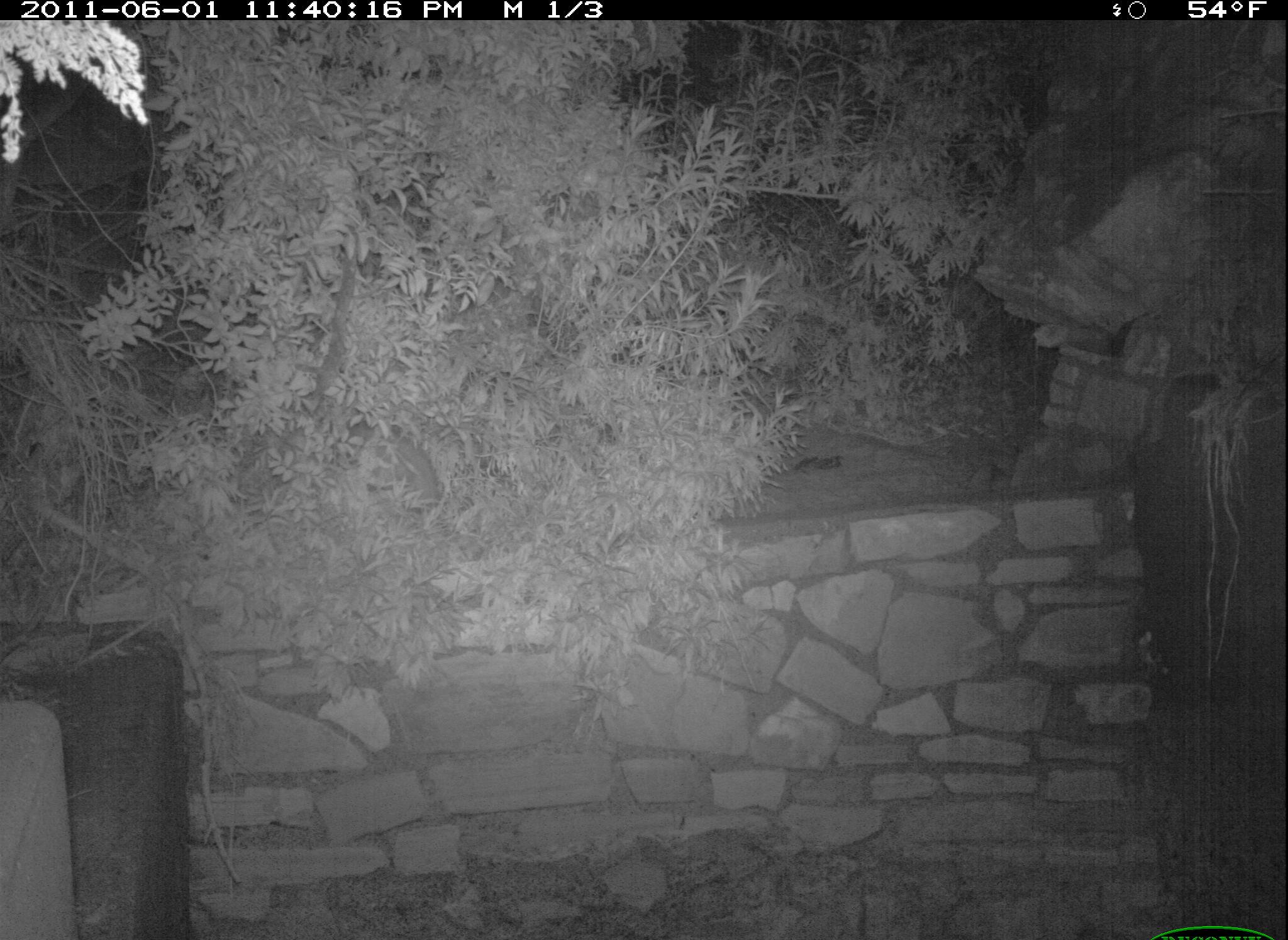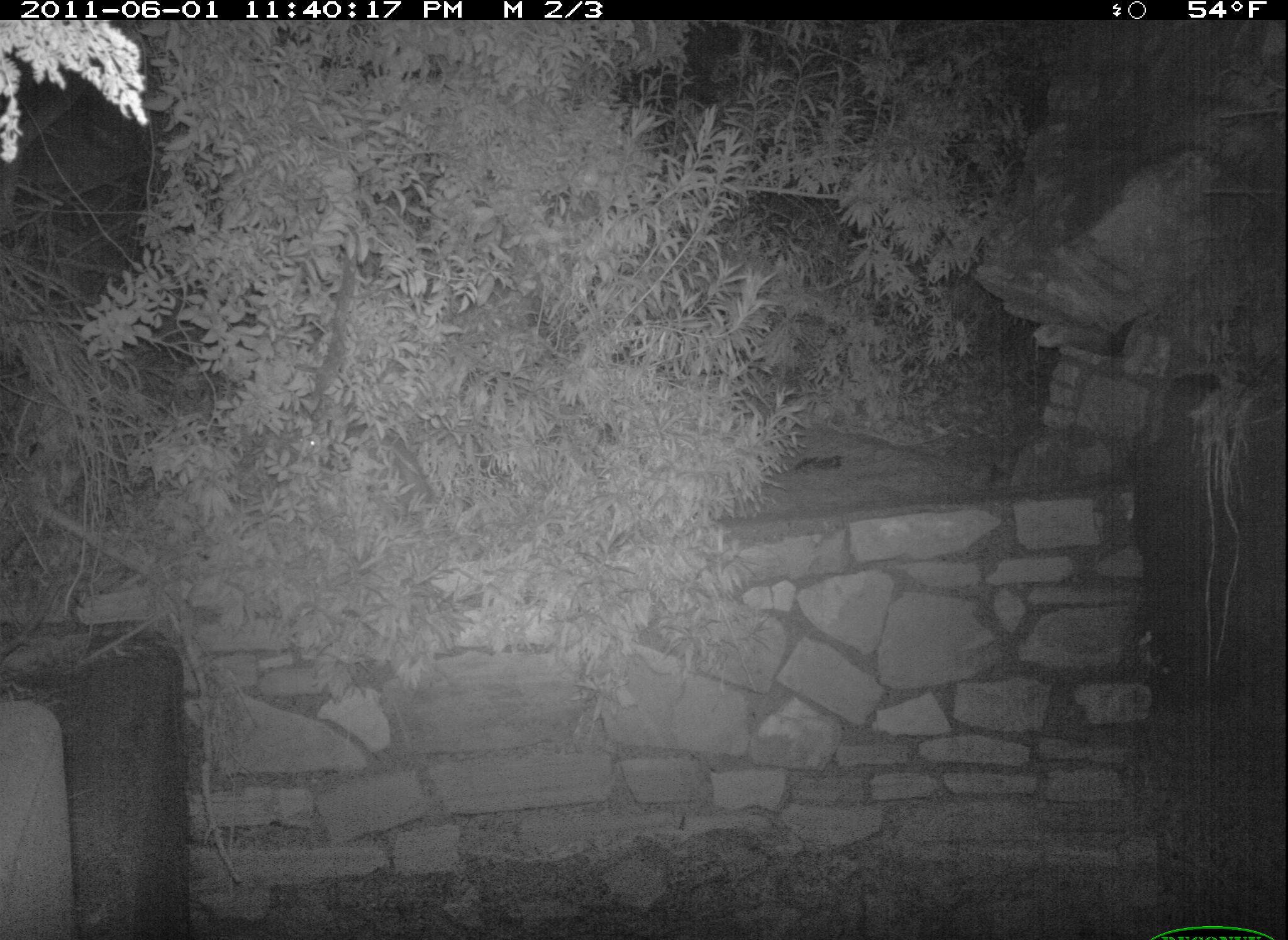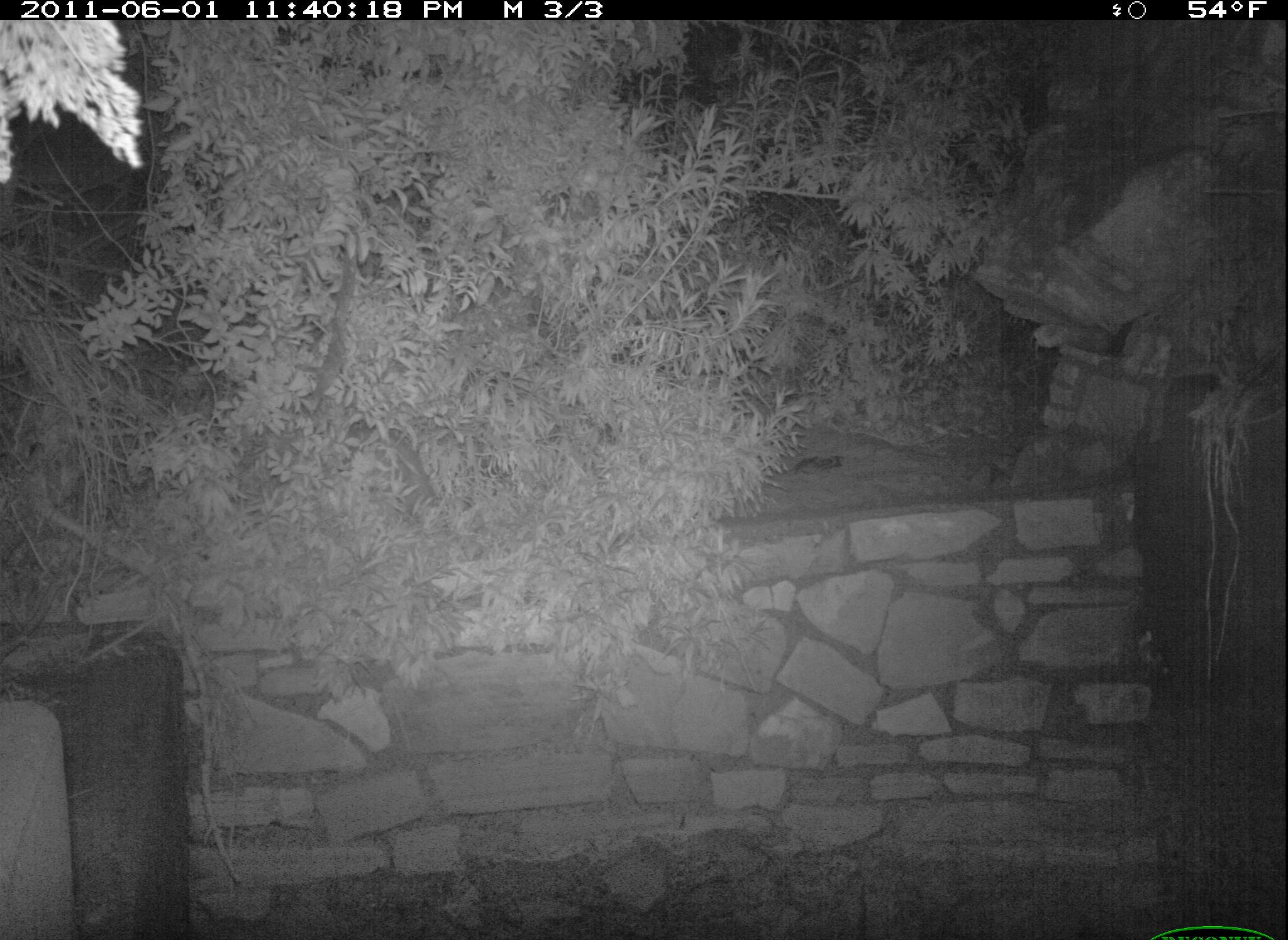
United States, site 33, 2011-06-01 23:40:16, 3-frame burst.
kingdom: Animalia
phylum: Chordata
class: Mammalia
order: Didelphimorphia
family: Didelphidae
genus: Didelphis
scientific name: Didelphis virginiana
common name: virginia opossum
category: opossum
Opossum (virginia opossum) (Didelphis virginiana).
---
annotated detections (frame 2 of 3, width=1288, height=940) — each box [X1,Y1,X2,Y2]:
opossum: [285,409,457,524]